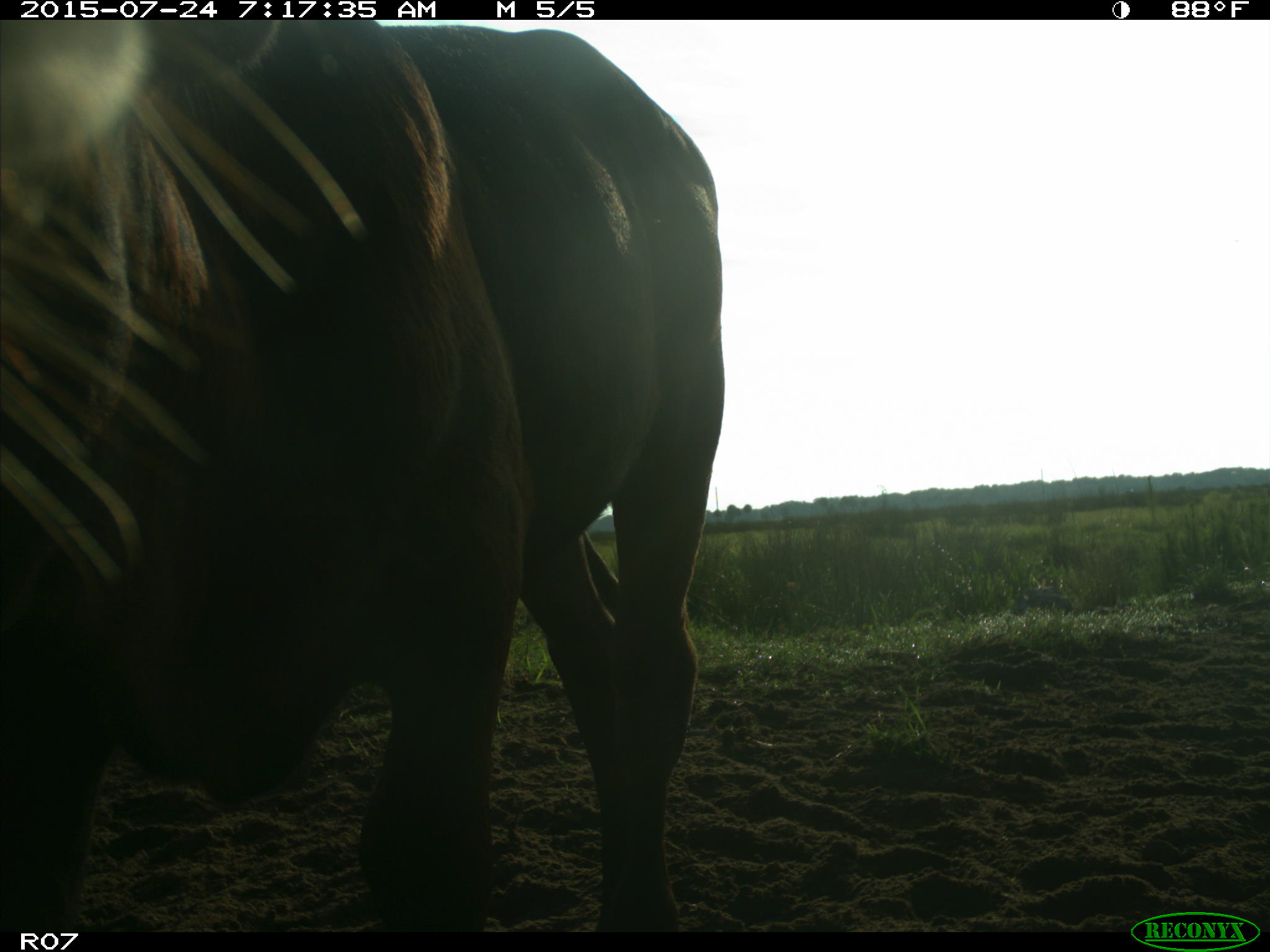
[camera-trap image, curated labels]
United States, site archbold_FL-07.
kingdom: Animalia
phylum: Chordata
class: Mammalia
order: Artiodactyla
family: Bovidae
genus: Bos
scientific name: Bos taurus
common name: domestic cow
Bos taurus (domestic cow).